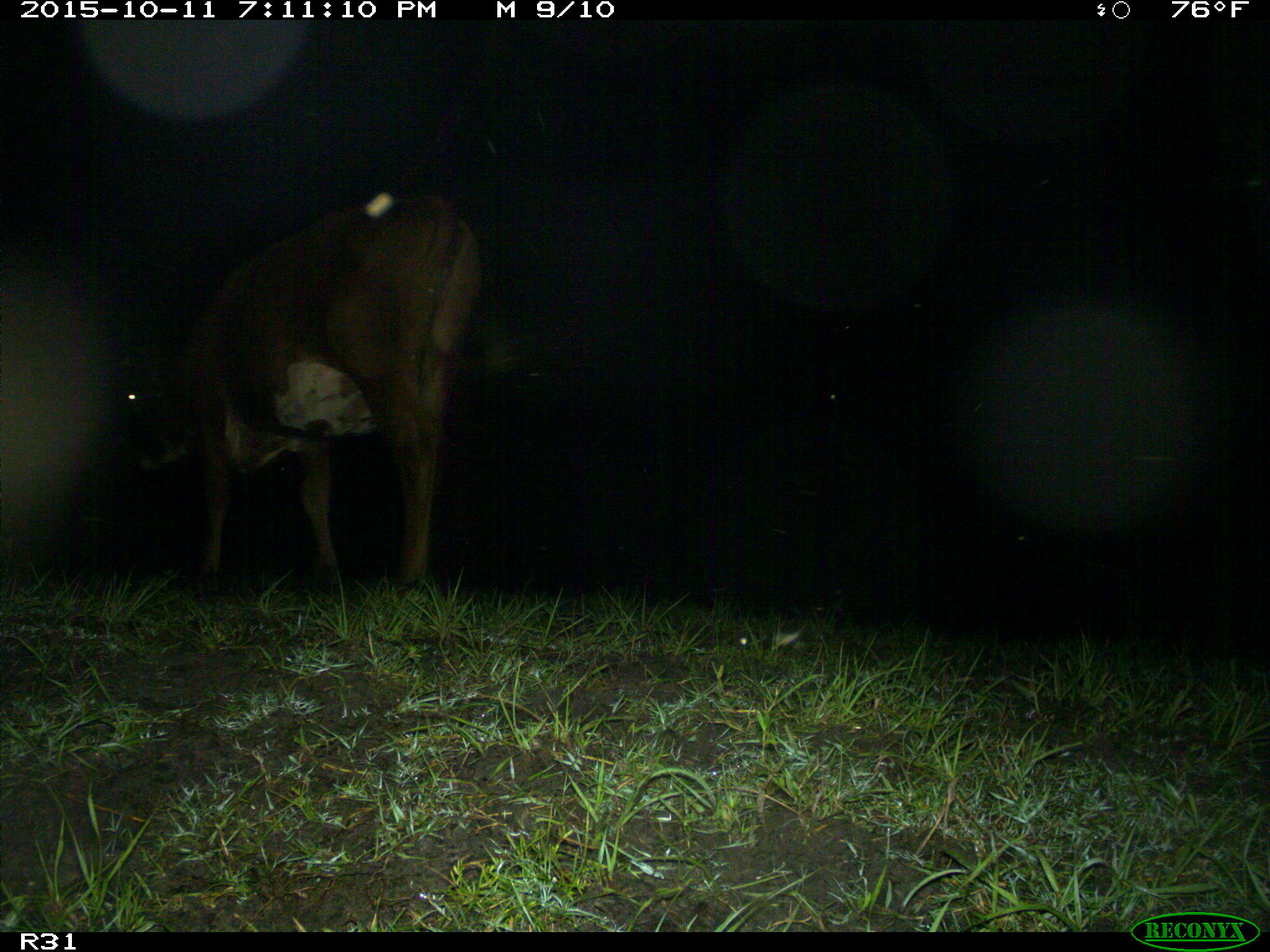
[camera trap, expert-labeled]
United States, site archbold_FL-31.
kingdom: Animalia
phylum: Chordata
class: Mammalia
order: Artiodactyla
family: Bovidae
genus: Bos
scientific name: Bos taurus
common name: domestic cow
Bos taurus (domestic cow).